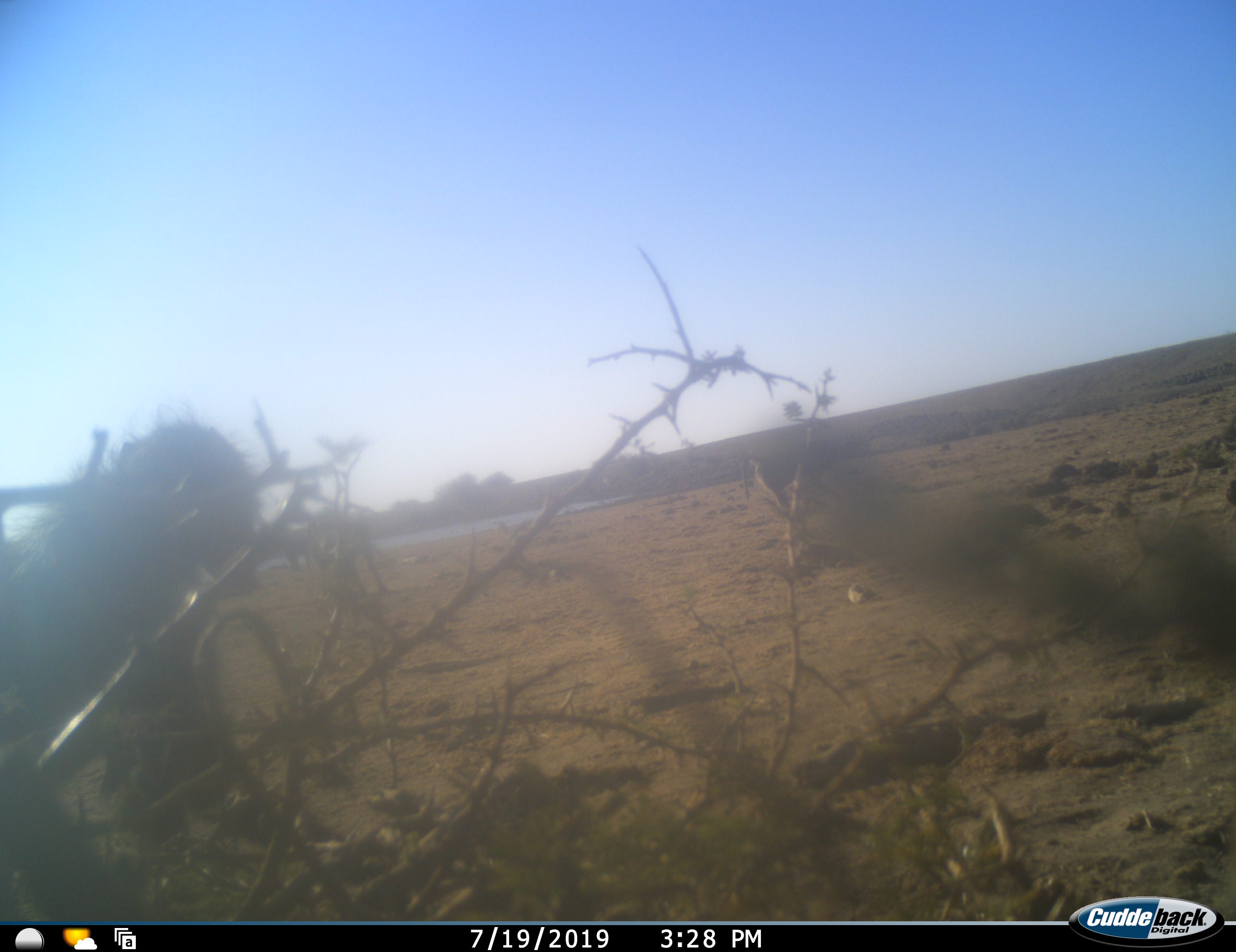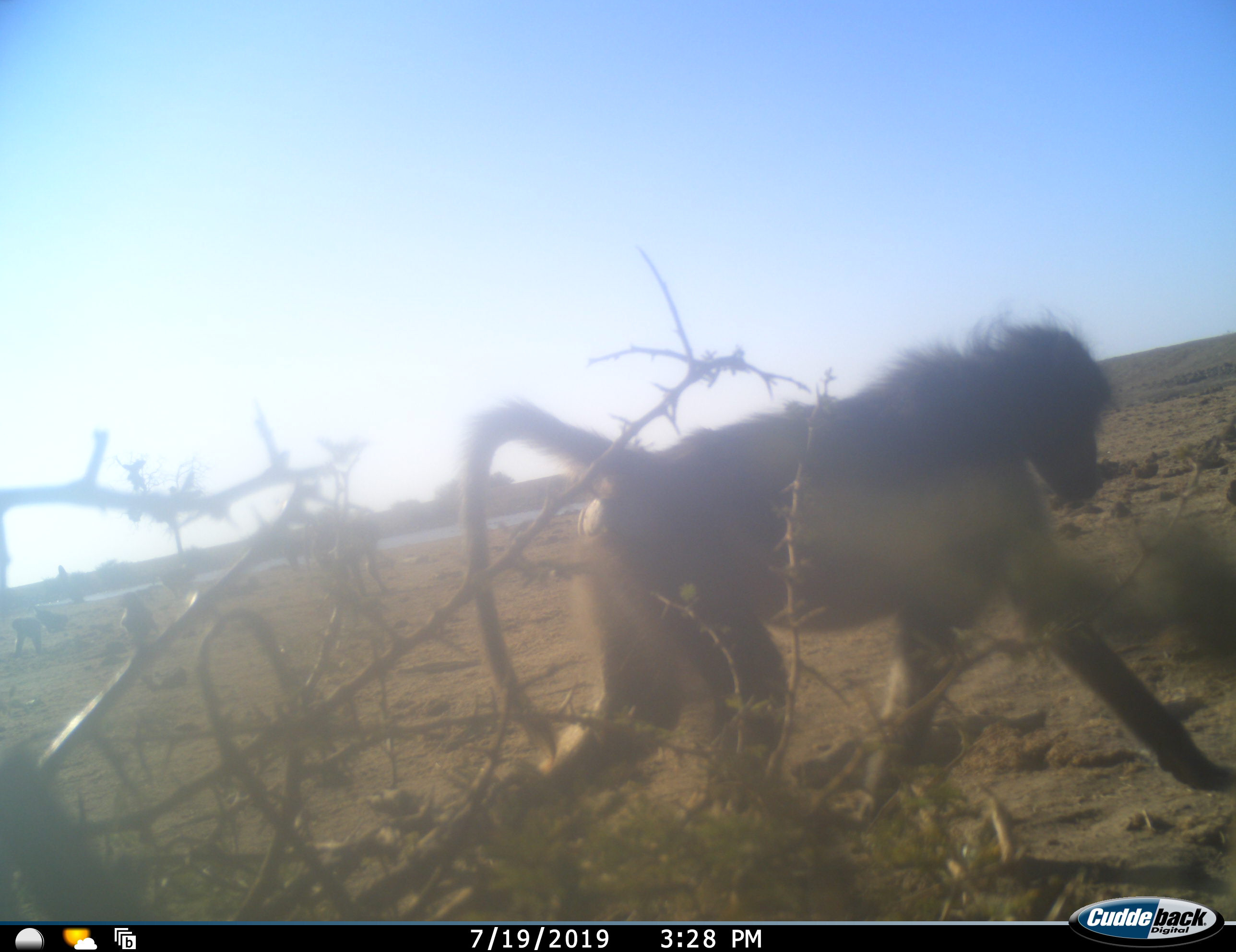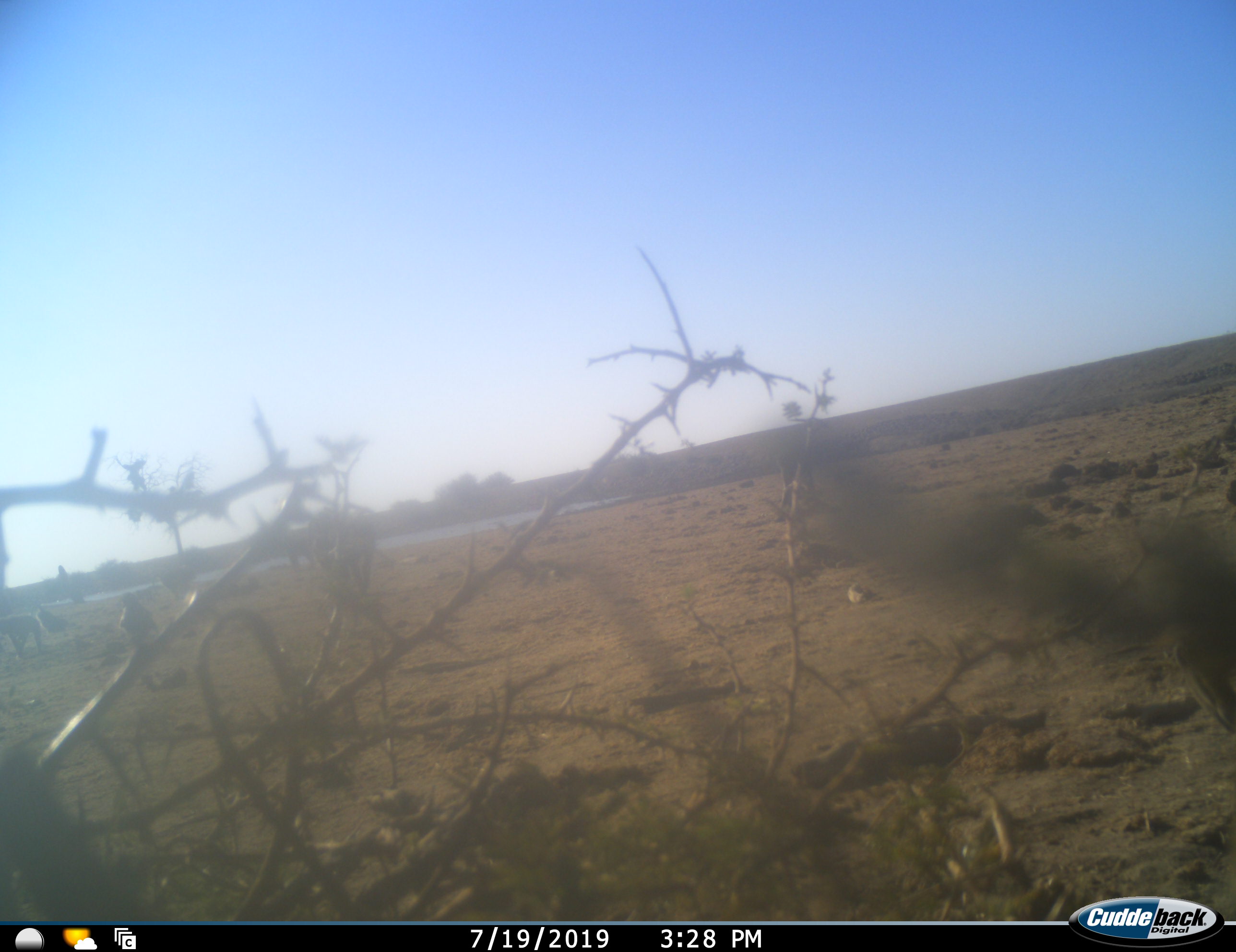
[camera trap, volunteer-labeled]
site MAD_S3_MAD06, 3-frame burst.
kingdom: Animalia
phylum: Chordata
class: Mammalia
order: Primates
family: Cercopithecidae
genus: Papio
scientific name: Papio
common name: baboon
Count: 1.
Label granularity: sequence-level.